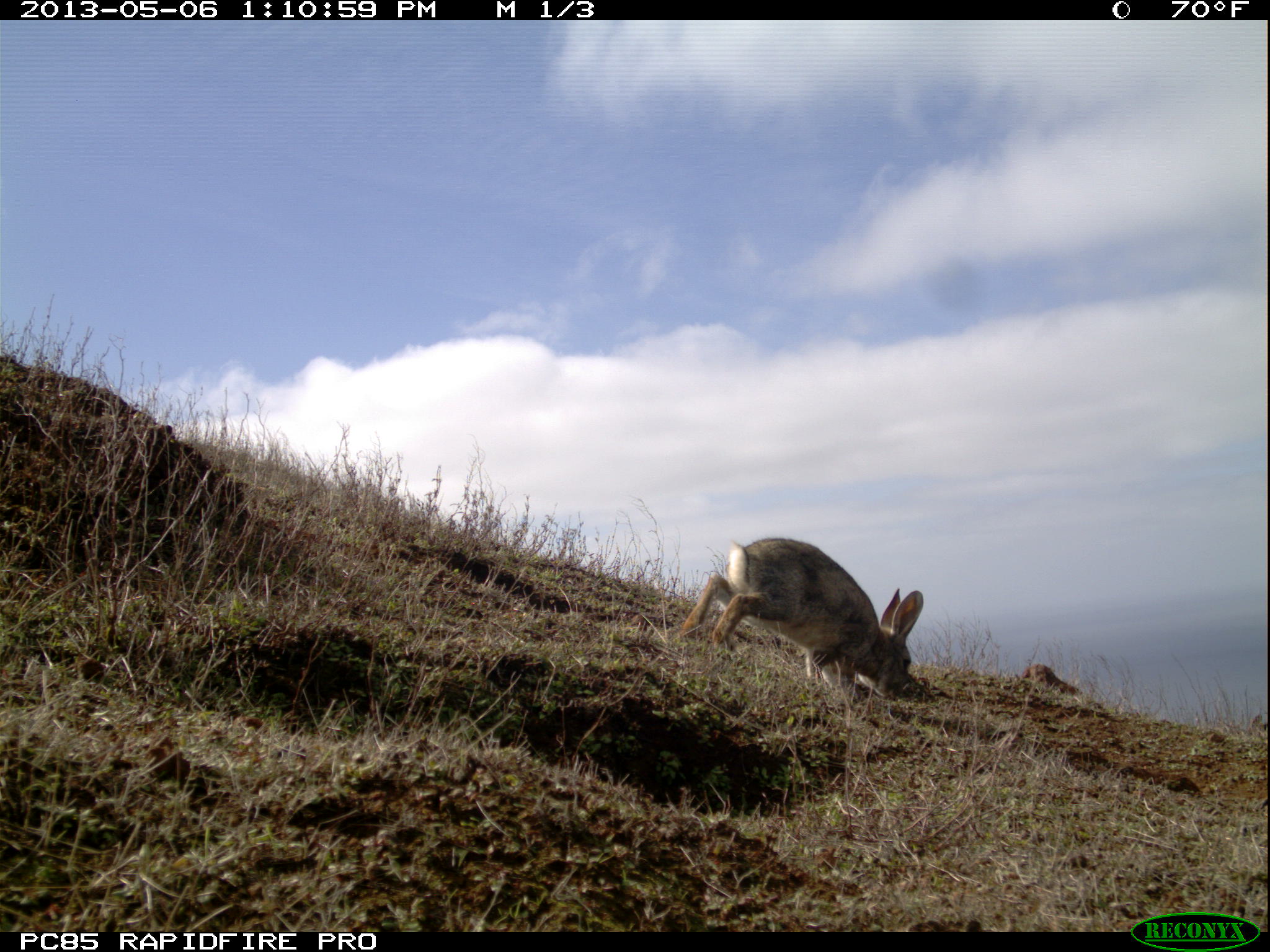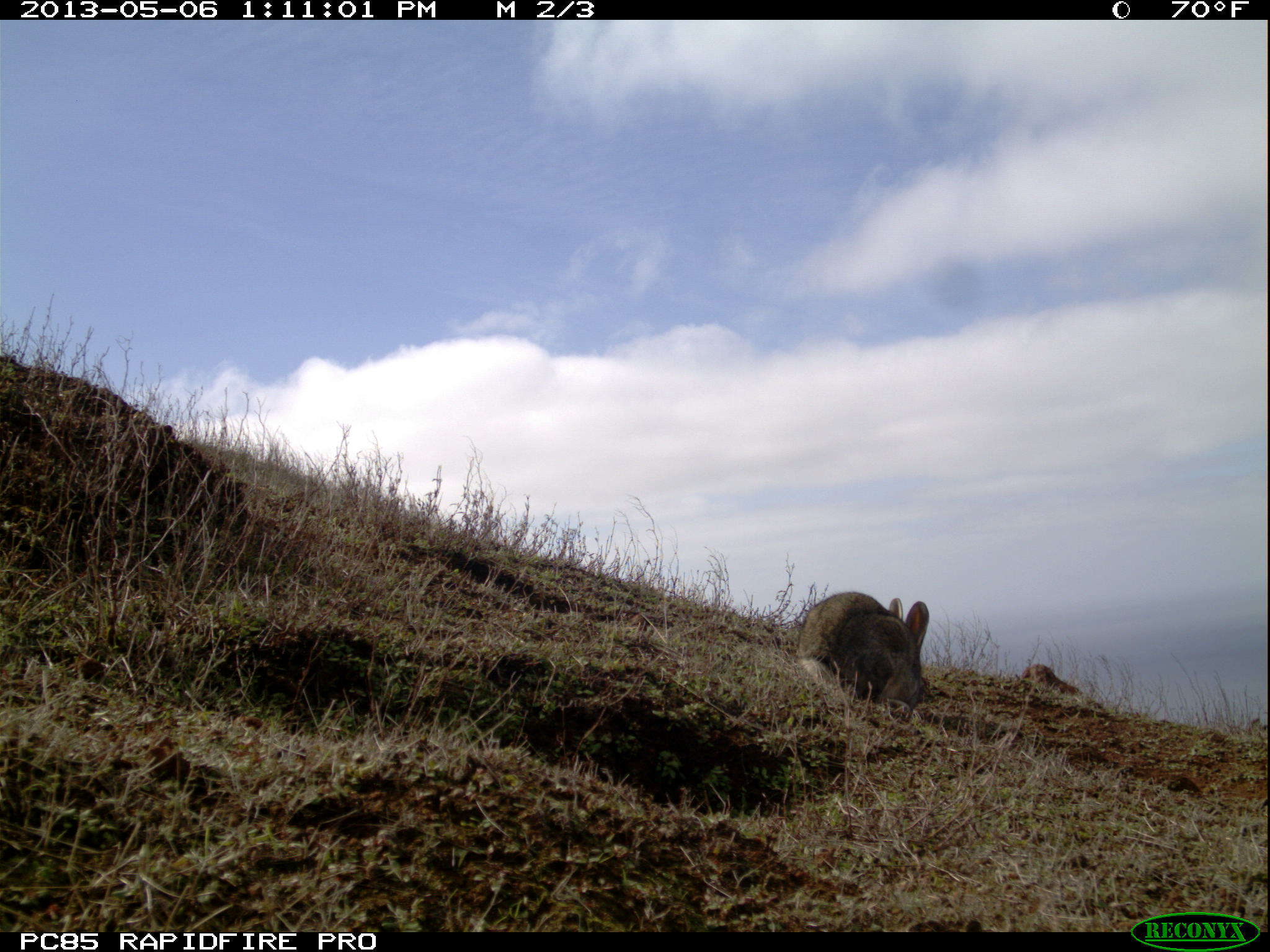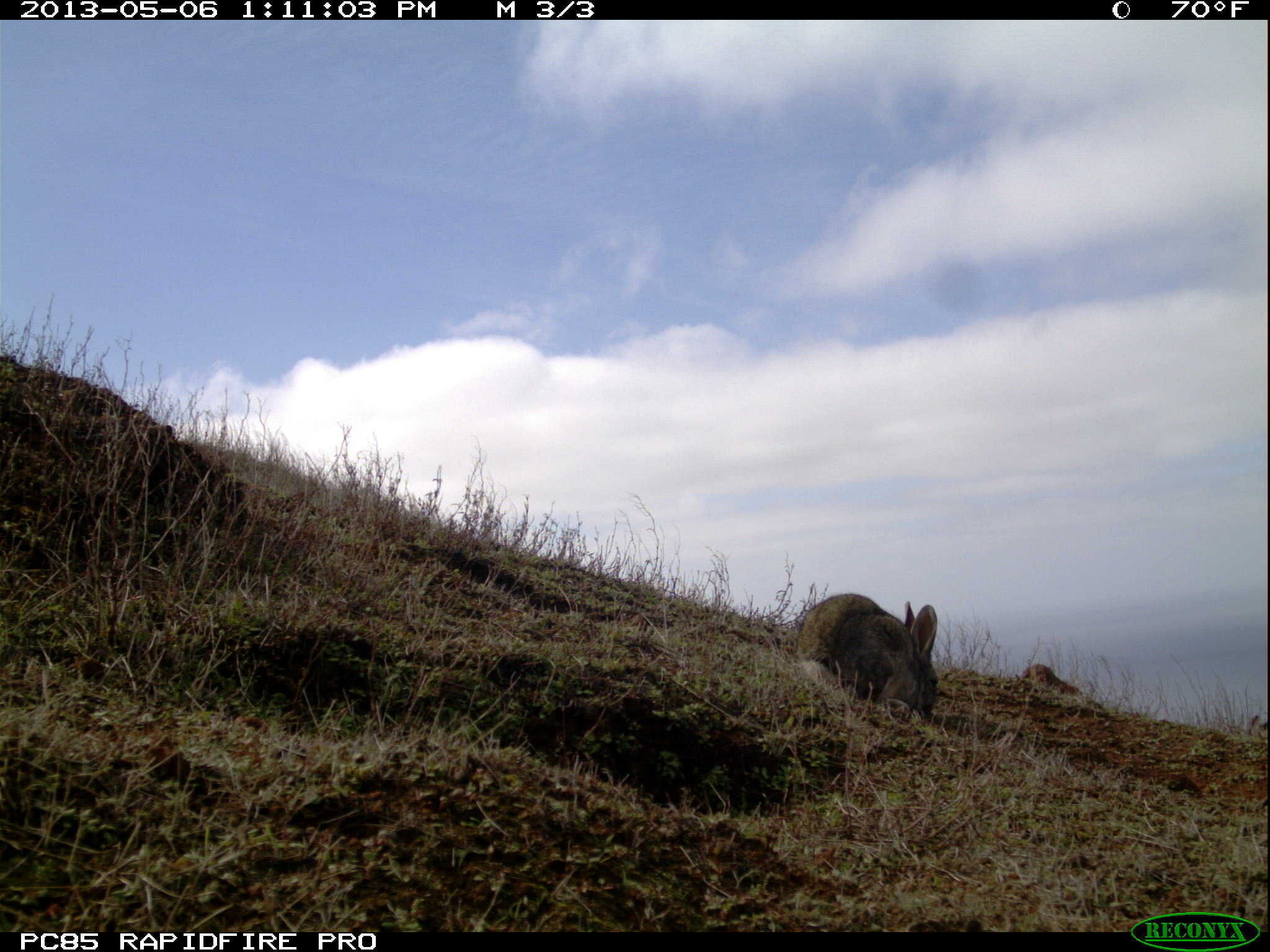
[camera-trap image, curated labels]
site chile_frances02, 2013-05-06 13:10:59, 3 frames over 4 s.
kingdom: Animalia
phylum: Chordata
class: Mammalia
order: Lagomorpha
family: Leporidae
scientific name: Leporidae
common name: rabbits and hares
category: rabbit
Rabbit (rabbits and hares) (Leporidae).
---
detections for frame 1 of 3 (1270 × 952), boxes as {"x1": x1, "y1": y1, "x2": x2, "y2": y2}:
rabbit: {"x1": 663, "y1": 534, "x2": 923, "y2": 711}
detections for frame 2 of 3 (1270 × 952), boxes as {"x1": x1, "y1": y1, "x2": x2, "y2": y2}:
rabbit: {"x1": 792, "y1": 589, "x2": 928, "y2": 719}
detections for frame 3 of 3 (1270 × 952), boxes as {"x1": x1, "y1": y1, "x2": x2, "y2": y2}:
rabbit: {"x1": 789, "y1": 591, "x2": 938, "y2": 728}